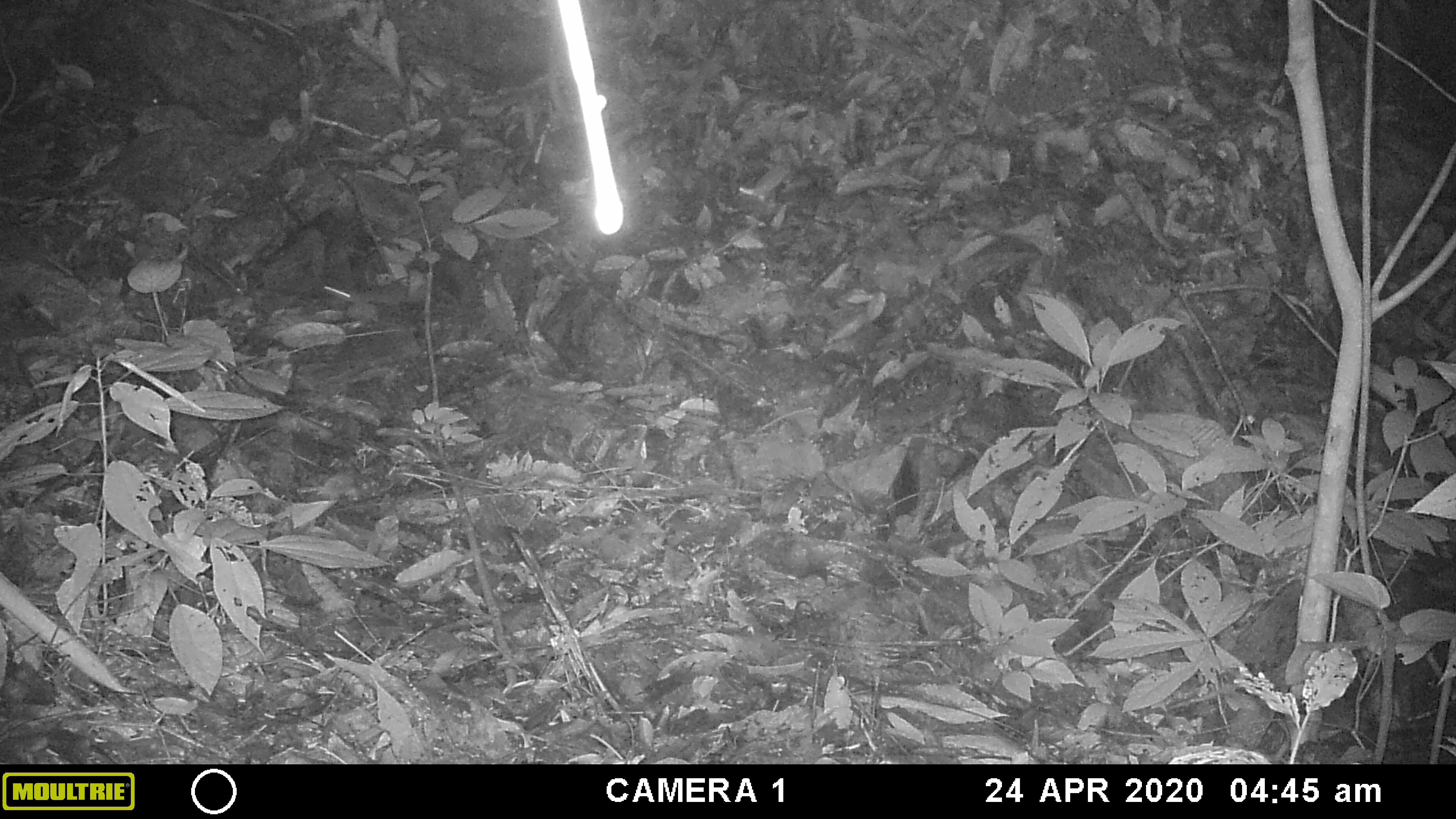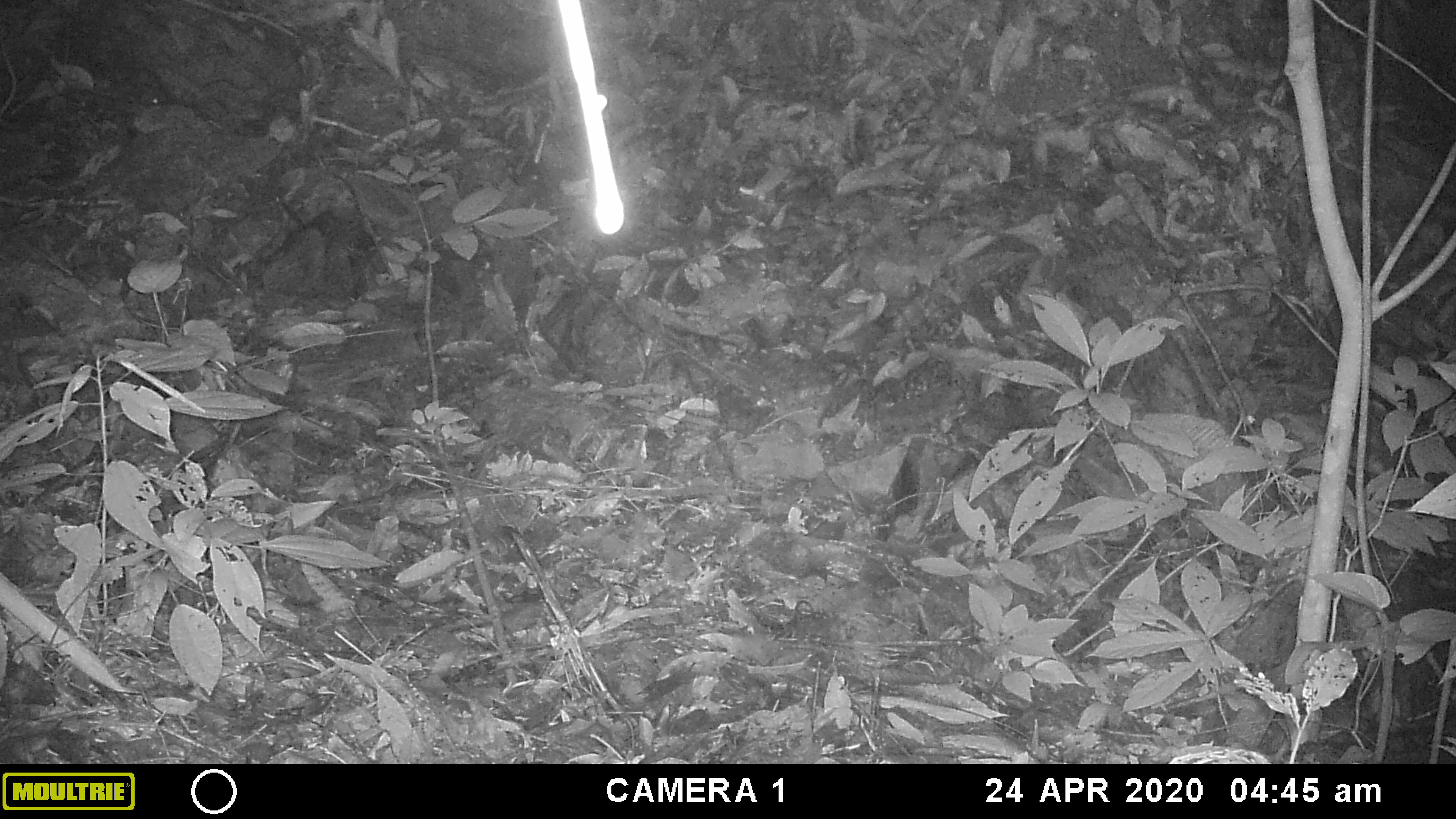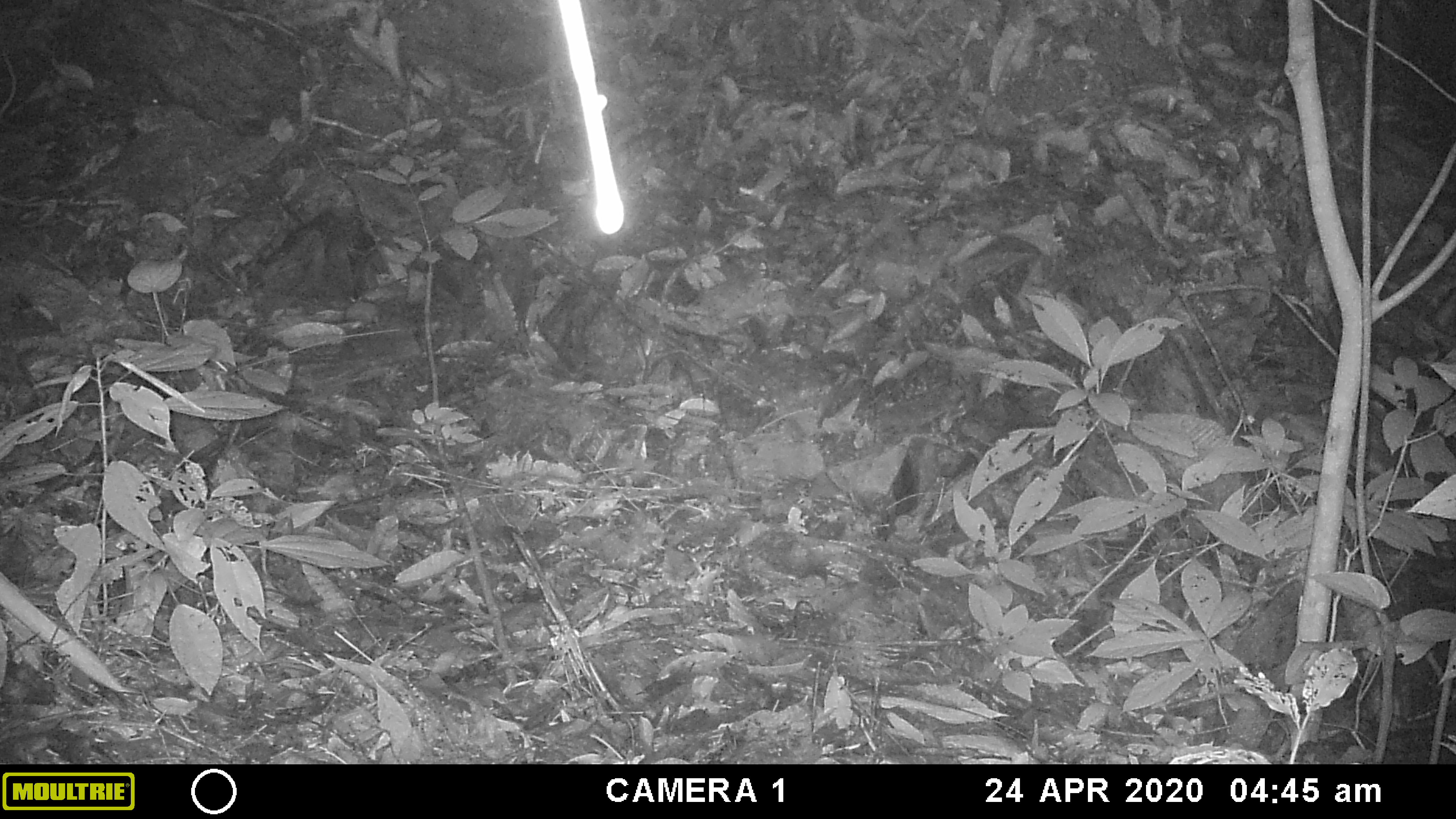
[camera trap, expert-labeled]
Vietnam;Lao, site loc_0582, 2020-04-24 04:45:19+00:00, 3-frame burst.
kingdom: Animalia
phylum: Chordata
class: Mammalia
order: Rodentia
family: Muridae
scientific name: Muridae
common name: old-world mice and rats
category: unidentified murid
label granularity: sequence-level